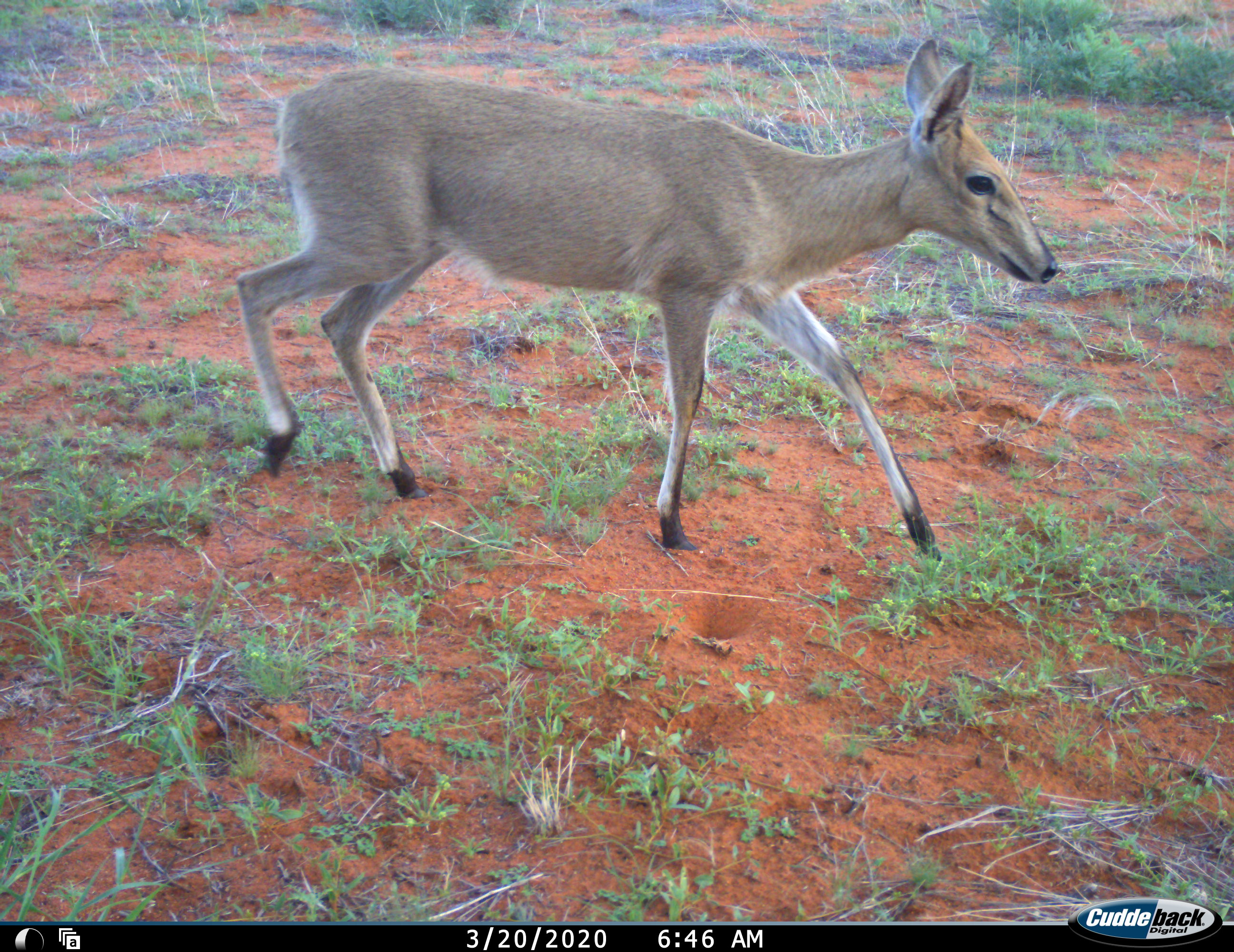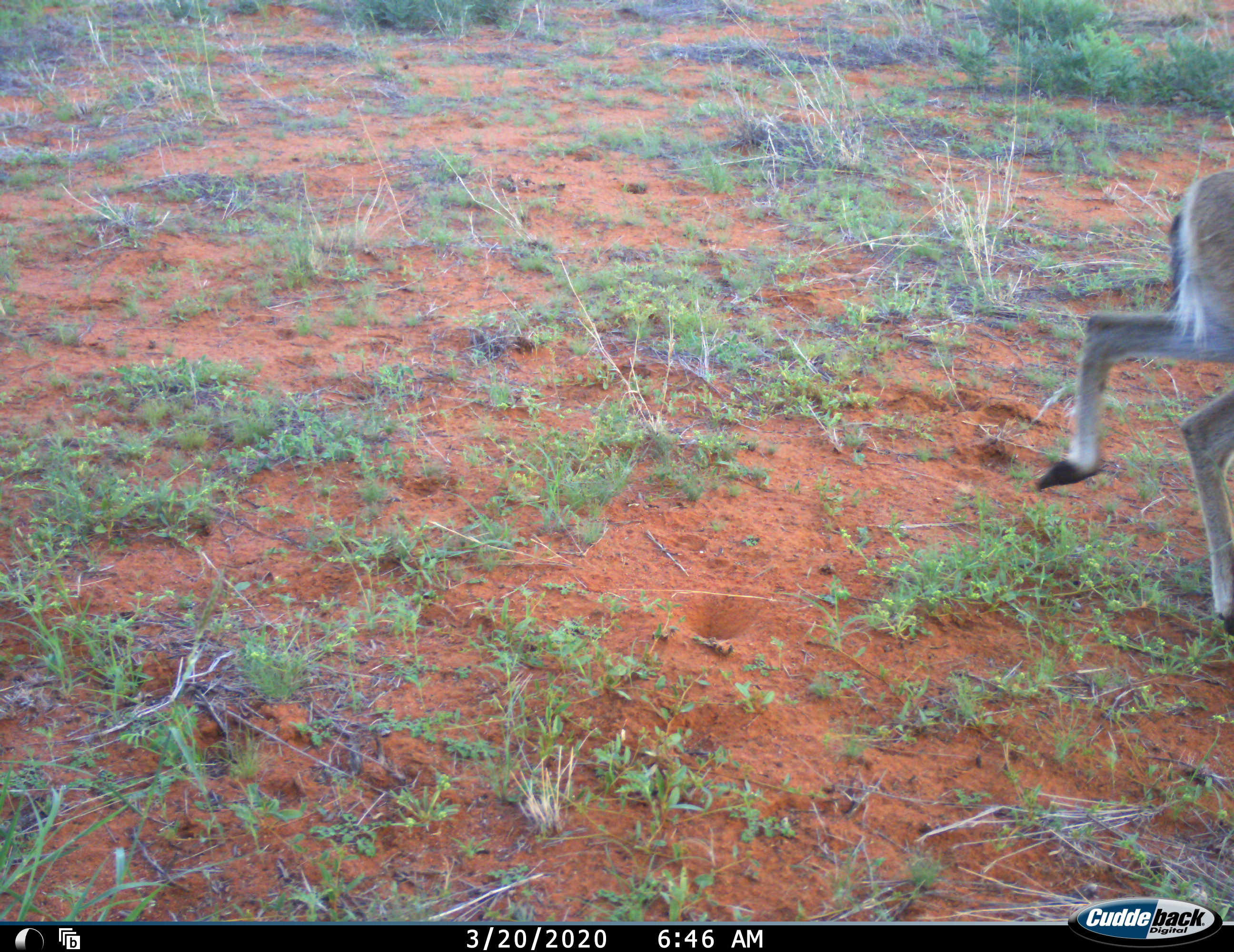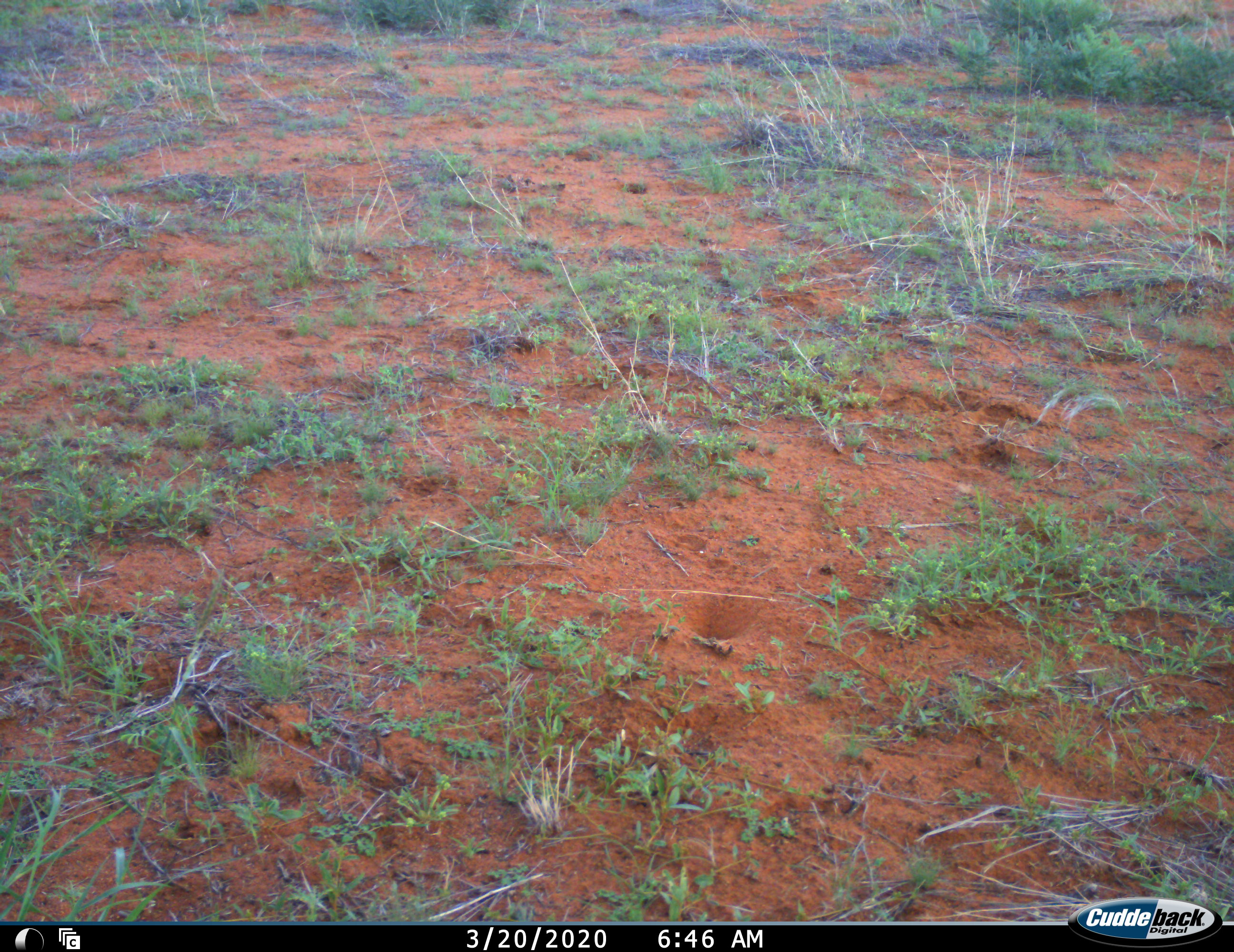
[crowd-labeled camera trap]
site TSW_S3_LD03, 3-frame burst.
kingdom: Animalia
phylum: Chordata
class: Mammalia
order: Artiodactyla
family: Bovidae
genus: Sylvicapra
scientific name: Sylvicapra grimmia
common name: common duiker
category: duikercommongrey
Duikercommongrey (common duiker) (Sylvicapra grimmia), count 1. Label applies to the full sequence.